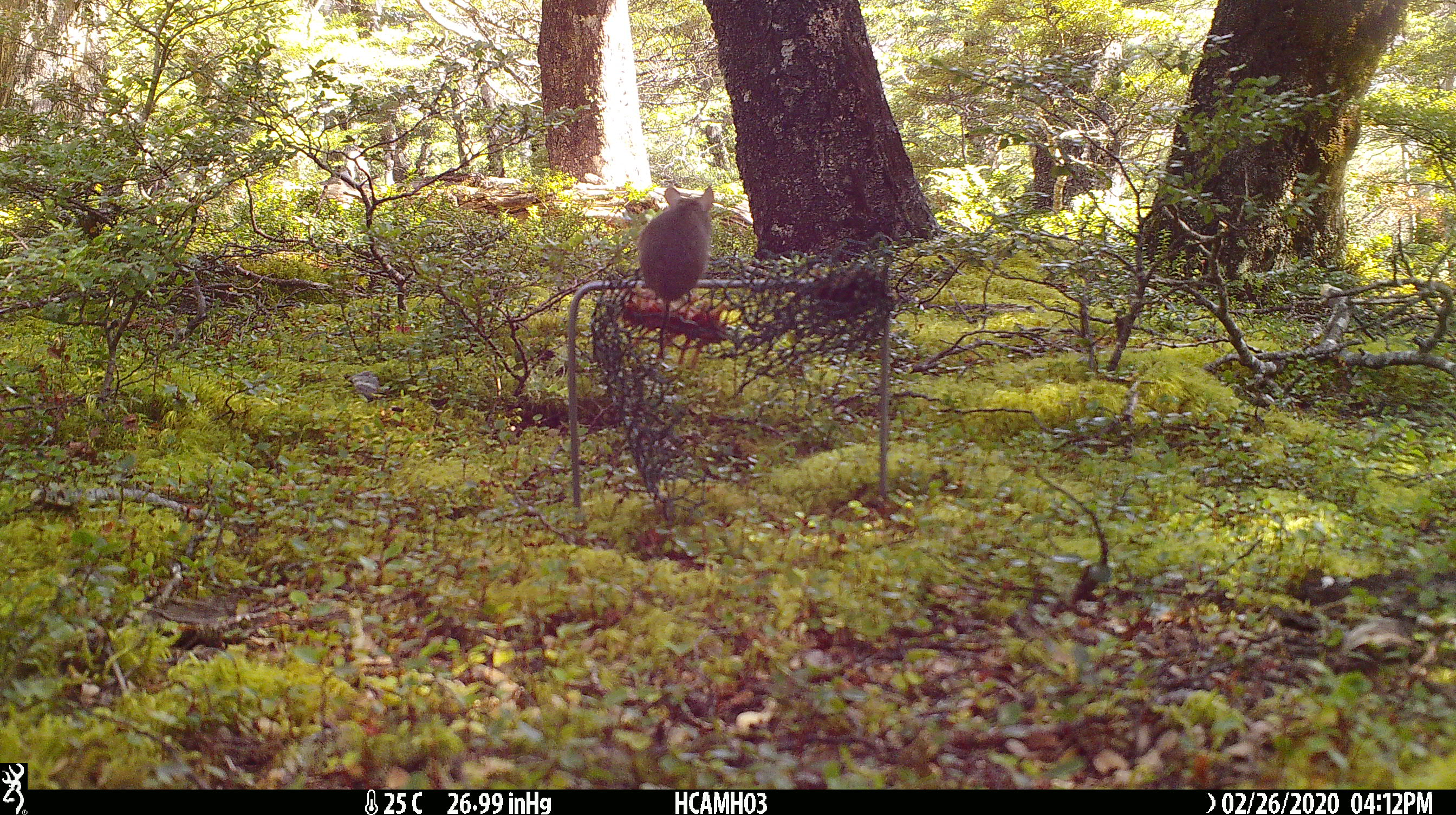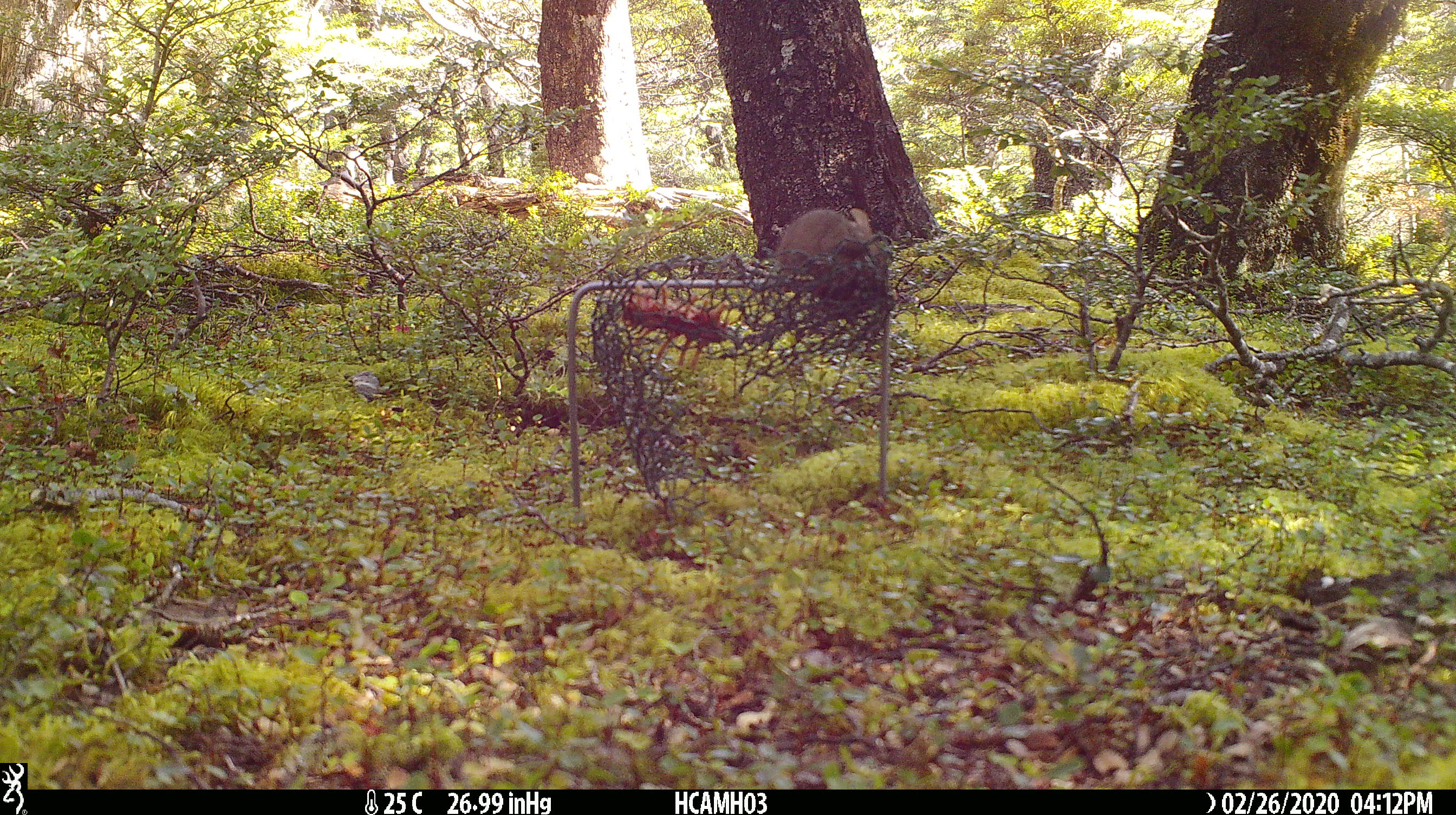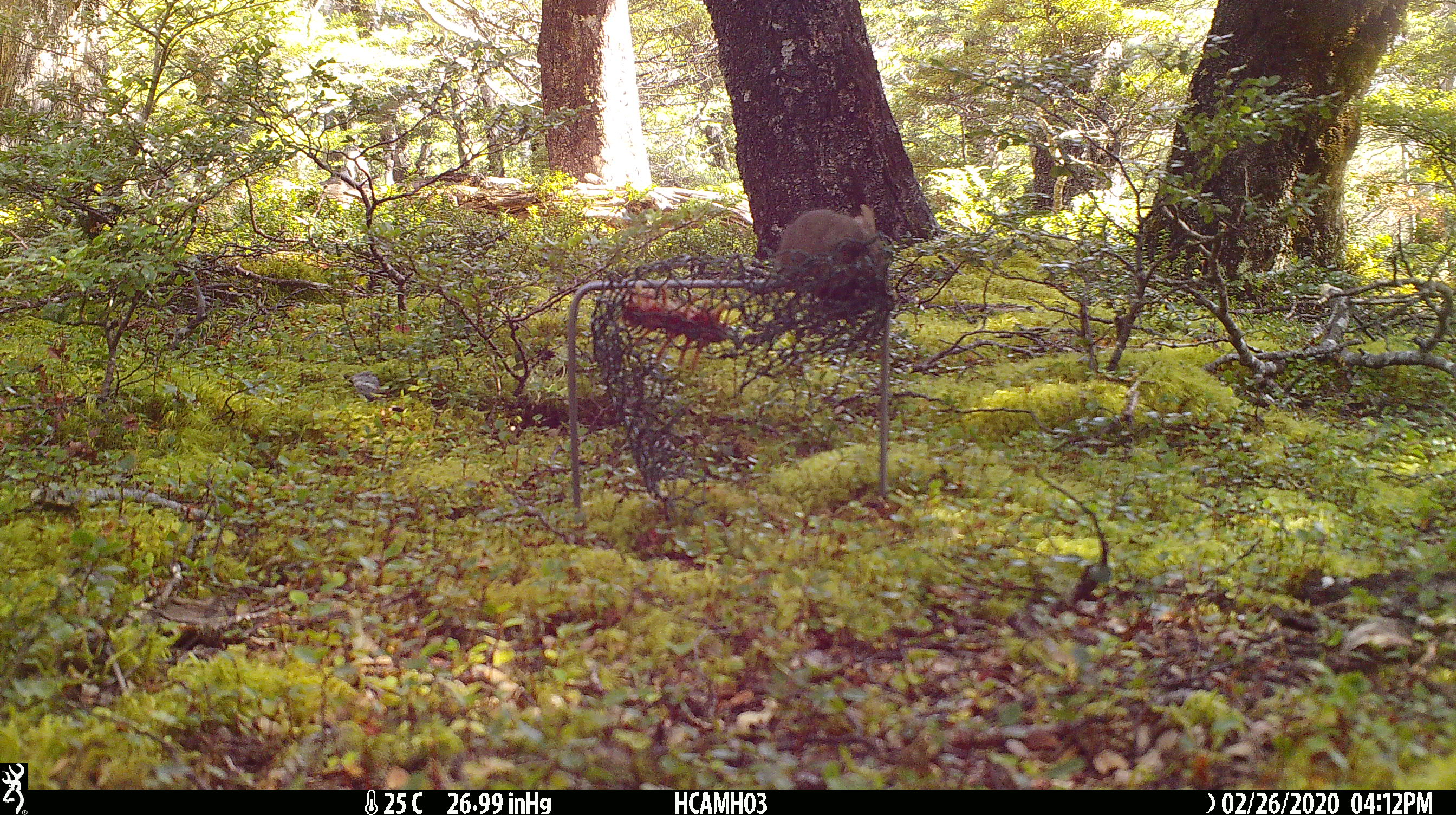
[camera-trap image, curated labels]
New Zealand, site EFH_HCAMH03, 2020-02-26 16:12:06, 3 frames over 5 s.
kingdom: Animalia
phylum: Chordata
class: Mammalia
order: Rodentia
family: Muridae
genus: Mus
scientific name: Mus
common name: mouse